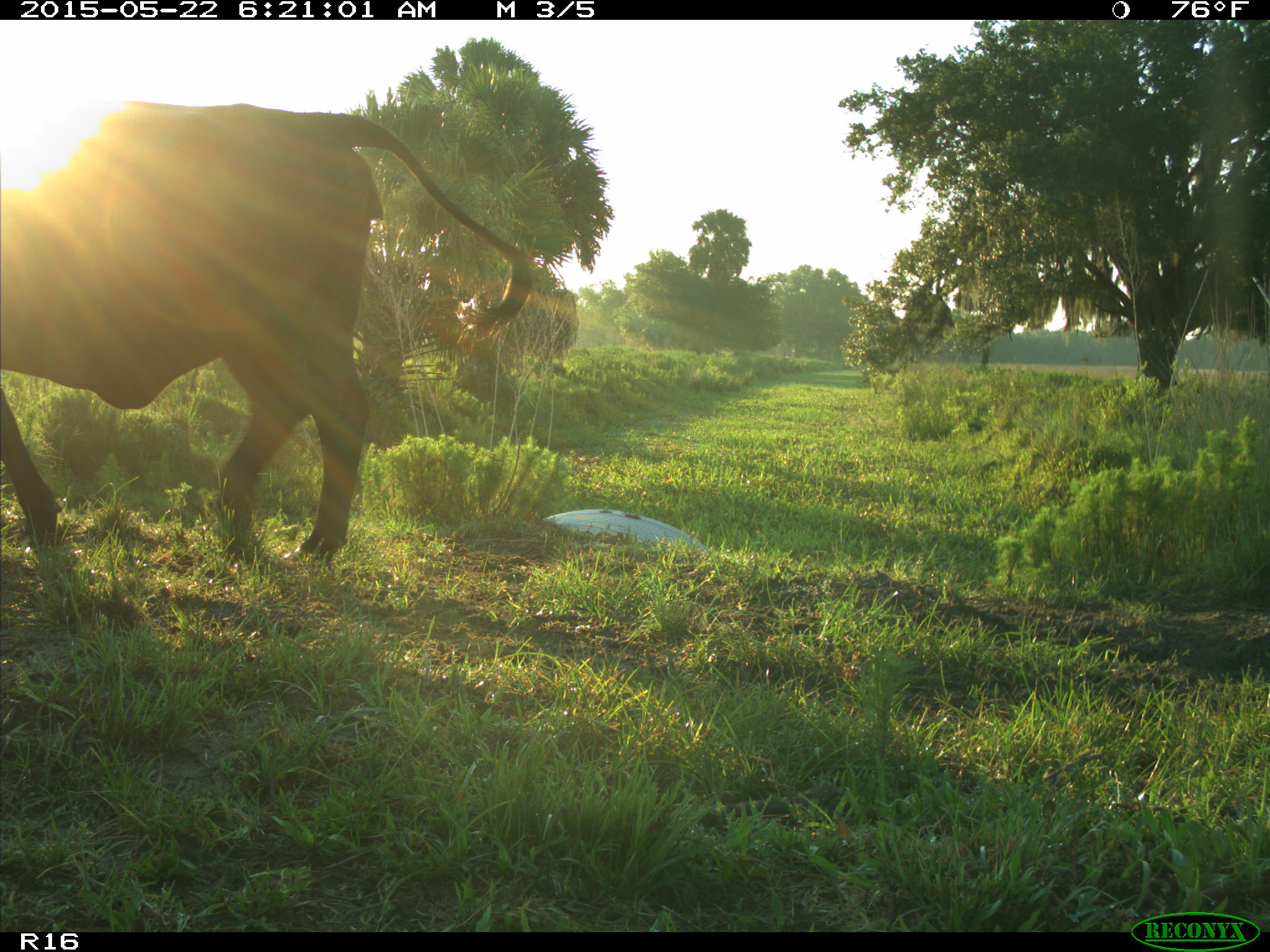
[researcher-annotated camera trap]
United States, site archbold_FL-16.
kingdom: Animalia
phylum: Chordata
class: Mammalia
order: Artiodactyla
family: Bovidae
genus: Bos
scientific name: Bos taurus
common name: domestic cow